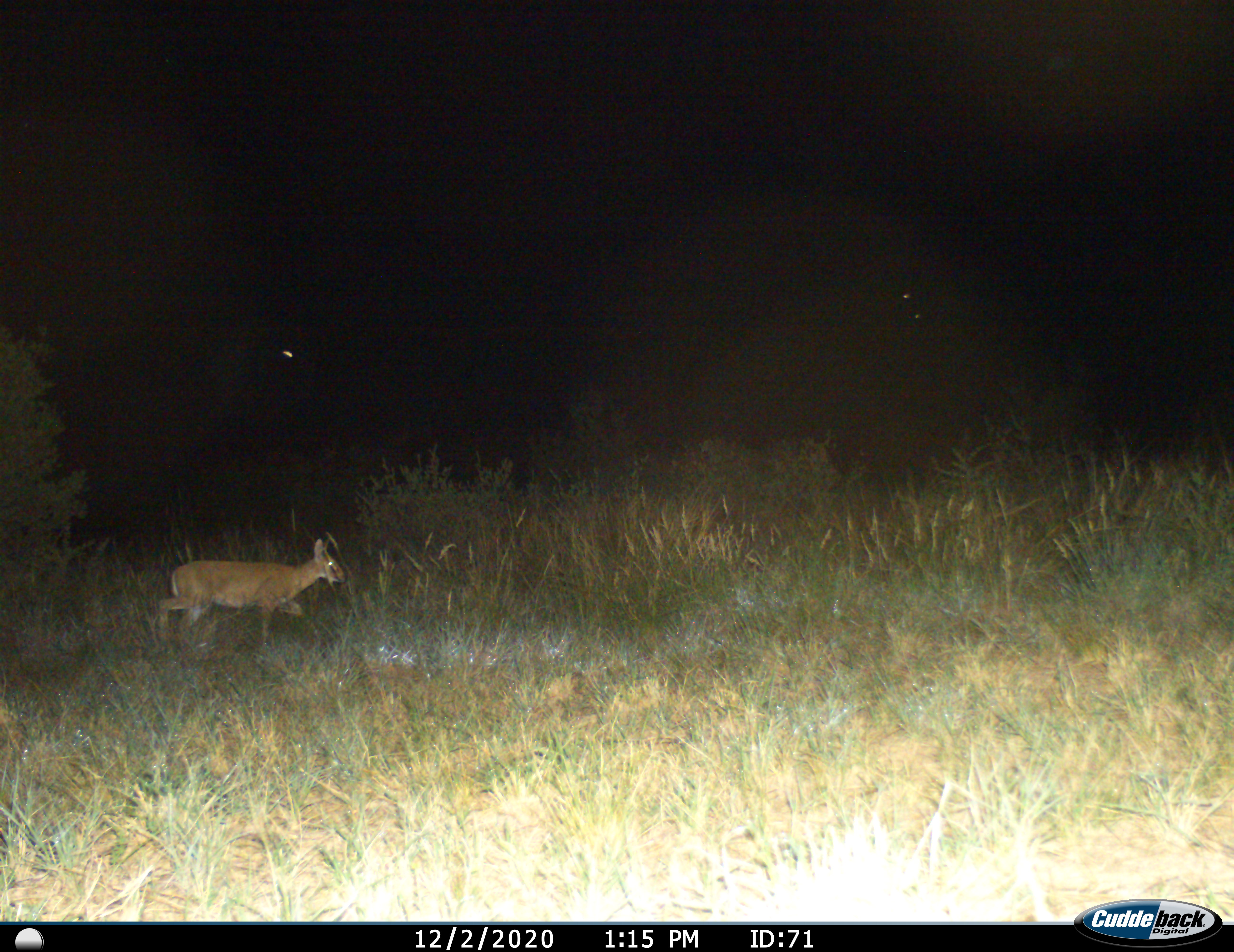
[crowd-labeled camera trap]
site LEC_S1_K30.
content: unidentified animal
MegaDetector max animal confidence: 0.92